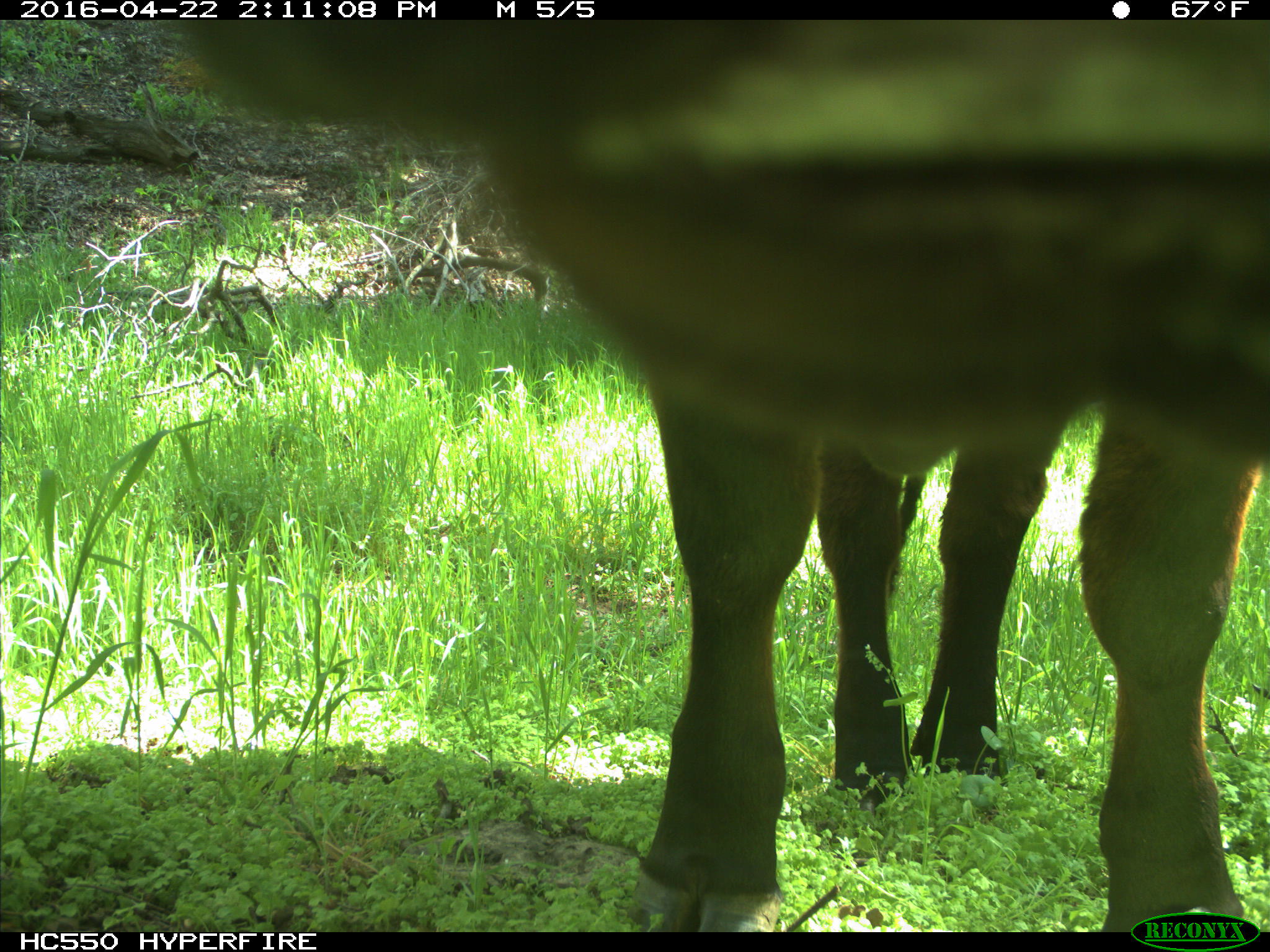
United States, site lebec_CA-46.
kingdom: Animalia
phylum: Chordata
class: Mammalia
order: Artiodactyla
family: Bovidae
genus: Bos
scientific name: Bos taurus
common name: domestic cow